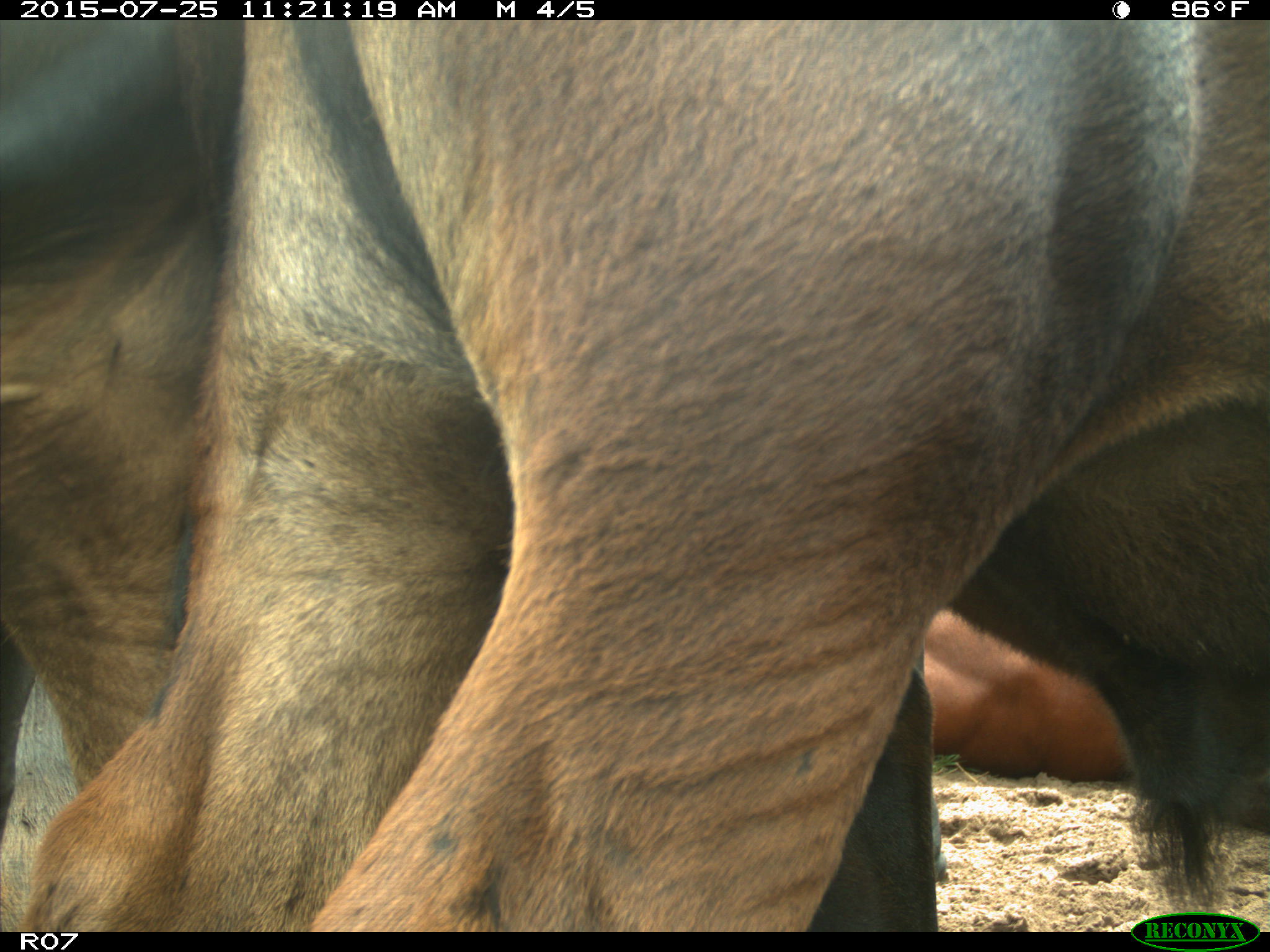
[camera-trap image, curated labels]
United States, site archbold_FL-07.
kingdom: Animalia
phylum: Chordata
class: Mammalia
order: Artiodactyla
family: Bovidae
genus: Bos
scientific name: Bos taurus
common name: domestic cow